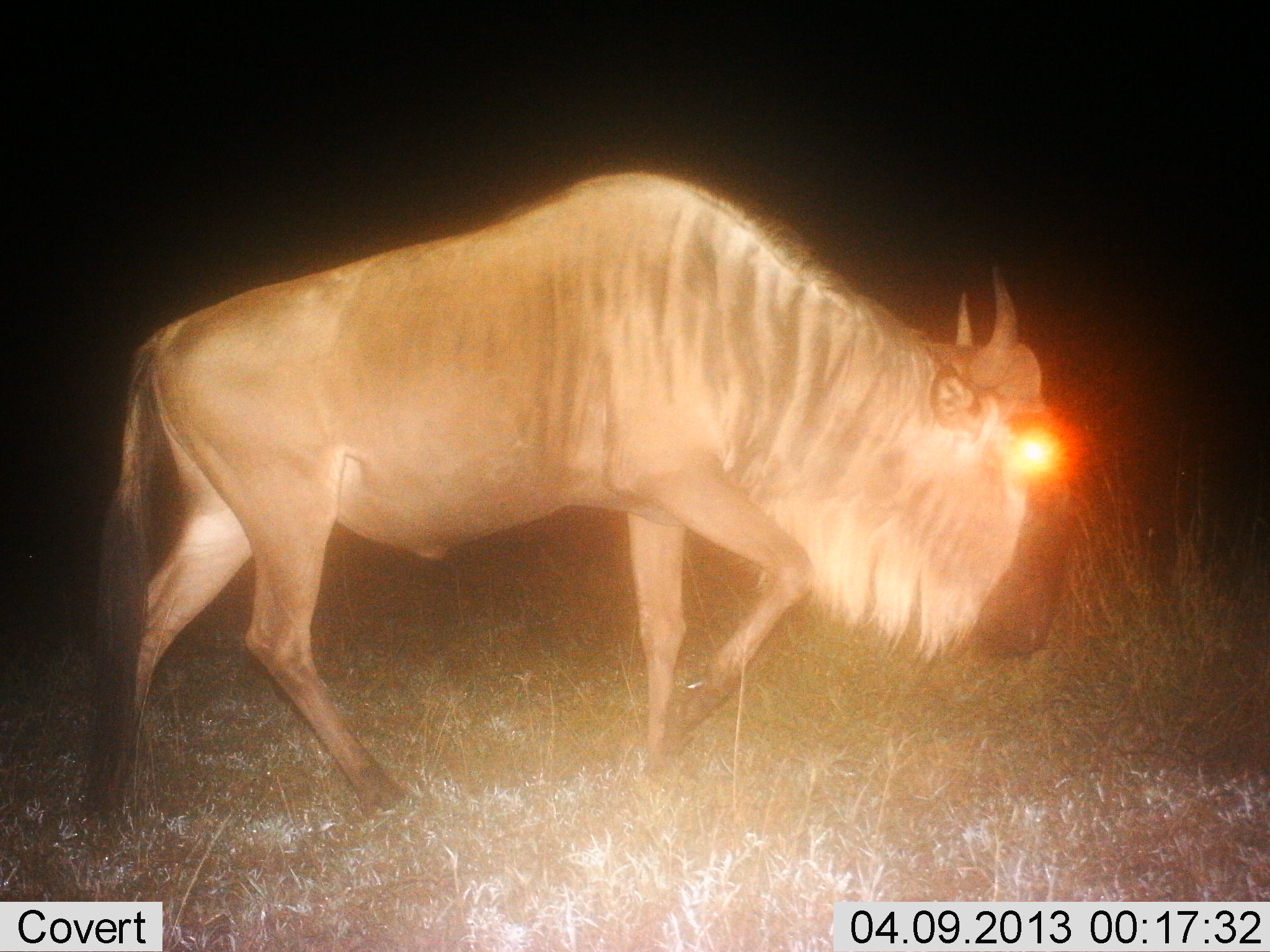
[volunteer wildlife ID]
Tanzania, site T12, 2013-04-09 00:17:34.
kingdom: Animalia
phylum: Chordata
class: Mammalia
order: Artiodactyla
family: Bovidae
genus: Connochaetes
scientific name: Connochaetes taurinus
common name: blue wildebeest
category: wildebeest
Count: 1.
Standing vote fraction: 18%.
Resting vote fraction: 0%.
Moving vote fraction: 82%.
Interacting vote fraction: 0%.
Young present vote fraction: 0%.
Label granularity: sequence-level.